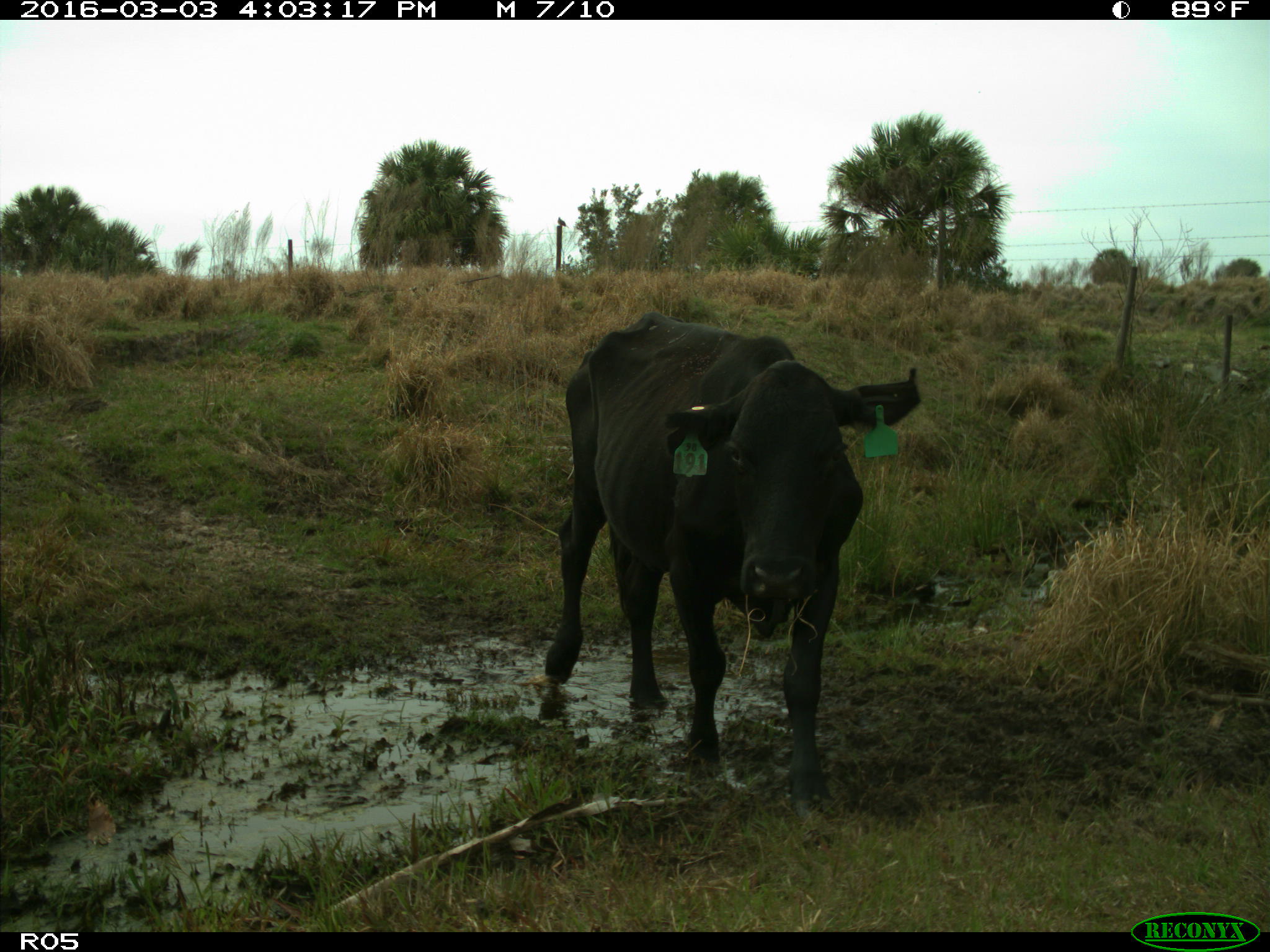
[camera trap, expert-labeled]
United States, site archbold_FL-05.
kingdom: Animalia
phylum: Chordata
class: Mammalia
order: Artiodactyla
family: Bovidae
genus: Bos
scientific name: Bos taurus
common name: domestic cow